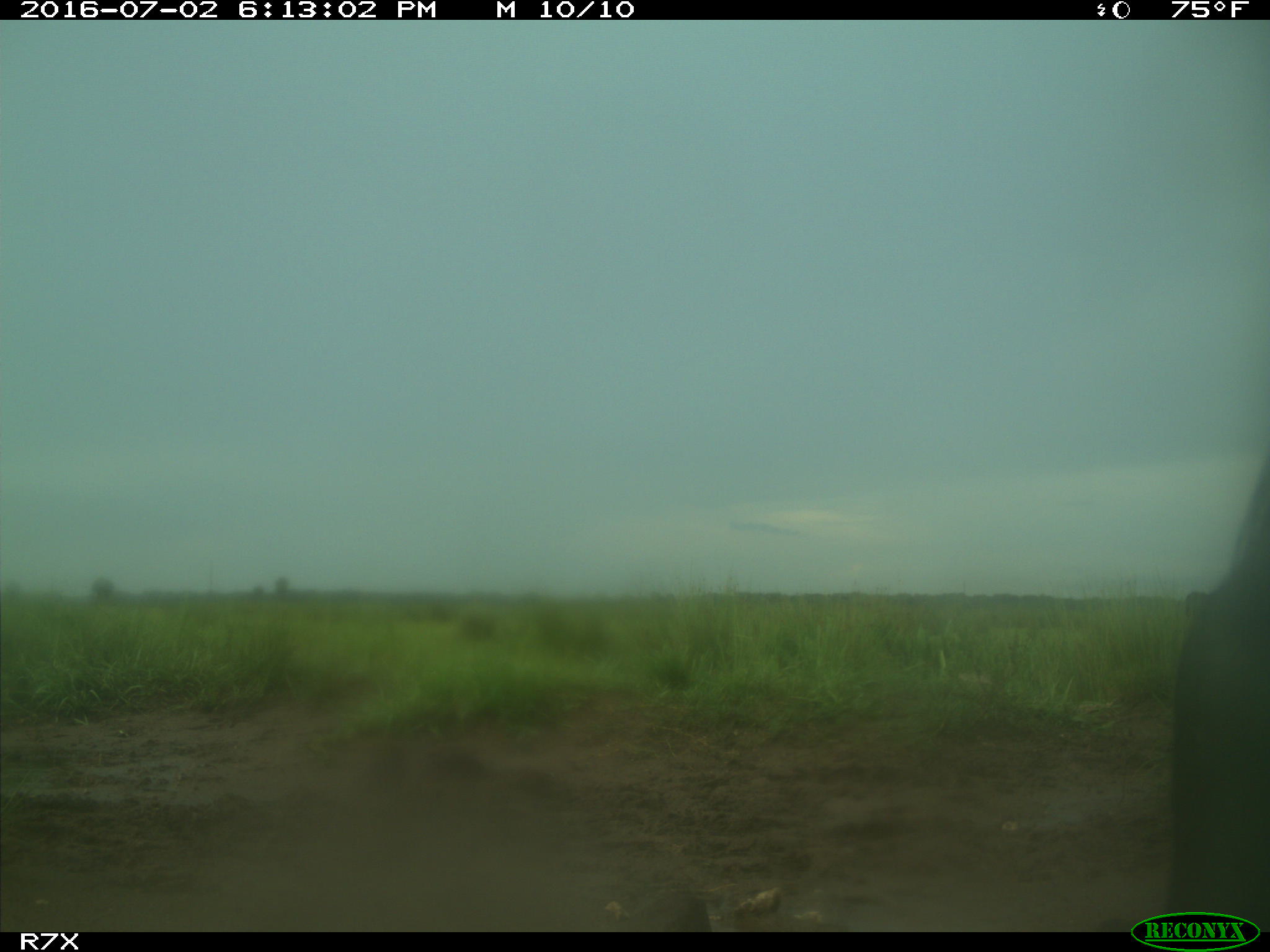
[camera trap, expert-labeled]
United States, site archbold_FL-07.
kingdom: Animalia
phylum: Chordata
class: Mammalia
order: Artiodactyla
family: Bovidae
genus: Bos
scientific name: Bos taurus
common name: domestic cow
Bos taurus (domestic cow).